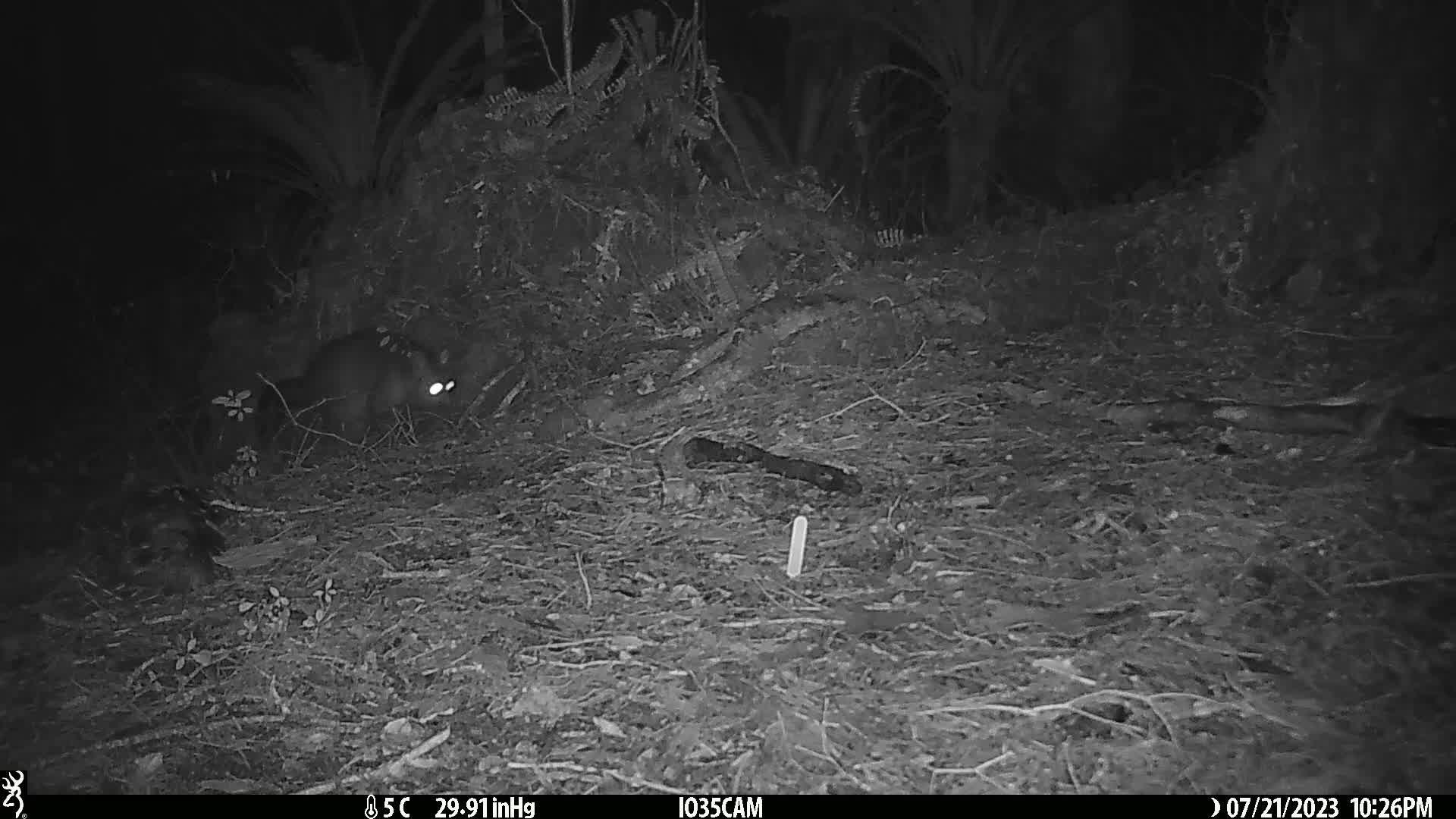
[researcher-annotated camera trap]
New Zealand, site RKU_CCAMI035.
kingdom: Animalia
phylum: Chordata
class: Mammalia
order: Diprotodontia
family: Phalangeridae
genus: Trichosurus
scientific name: Trichosurus vulpecula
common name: common brushtail possum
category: possum